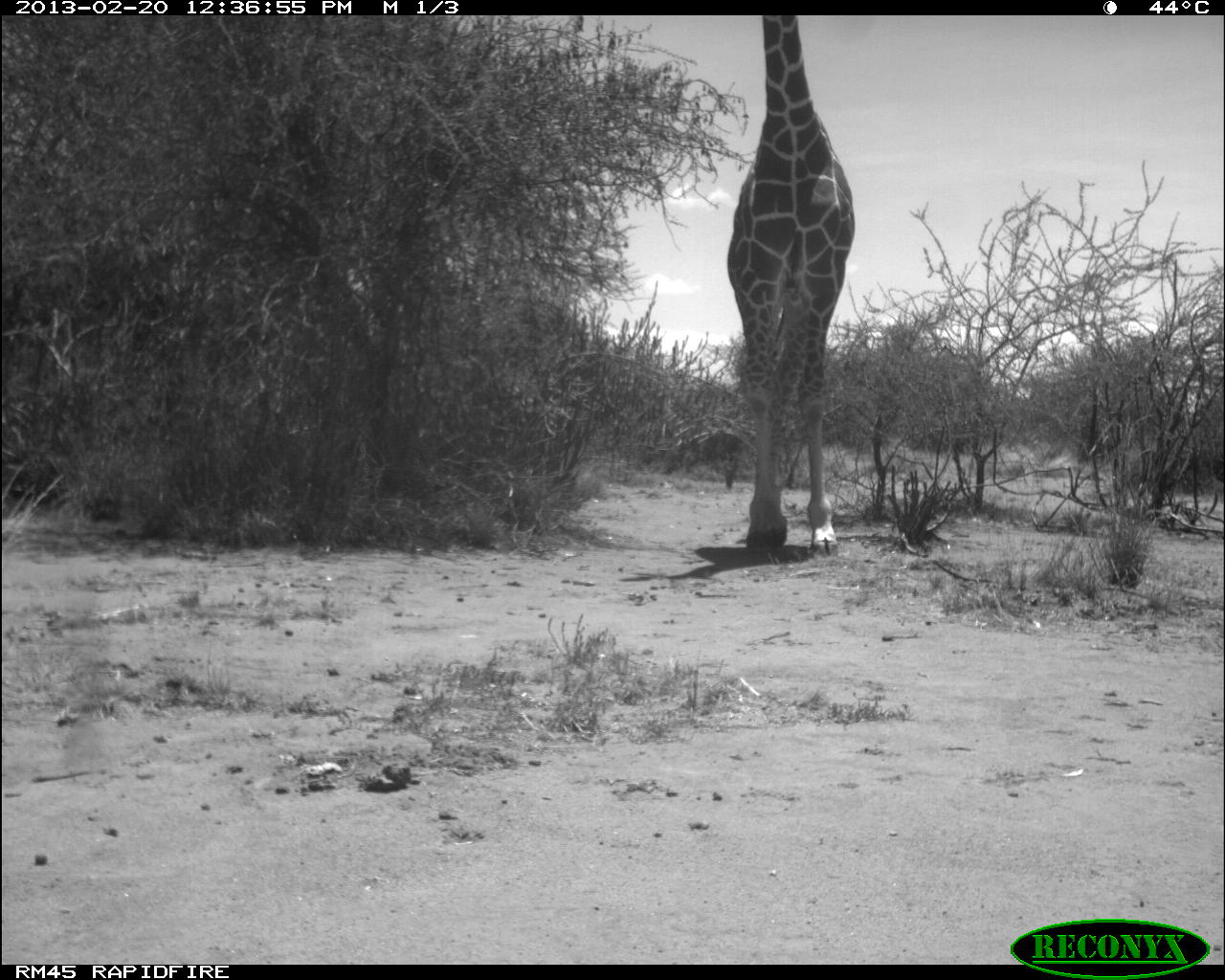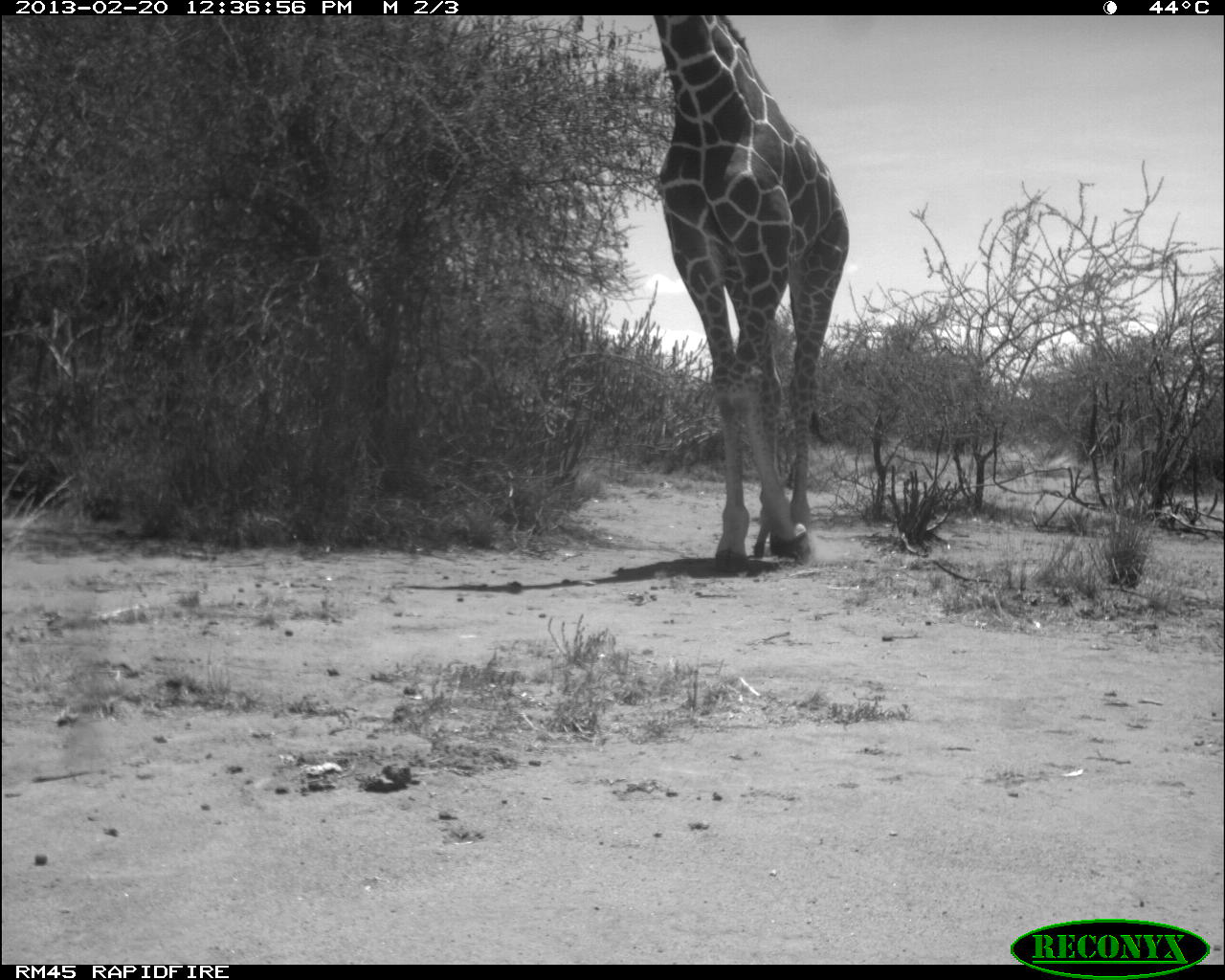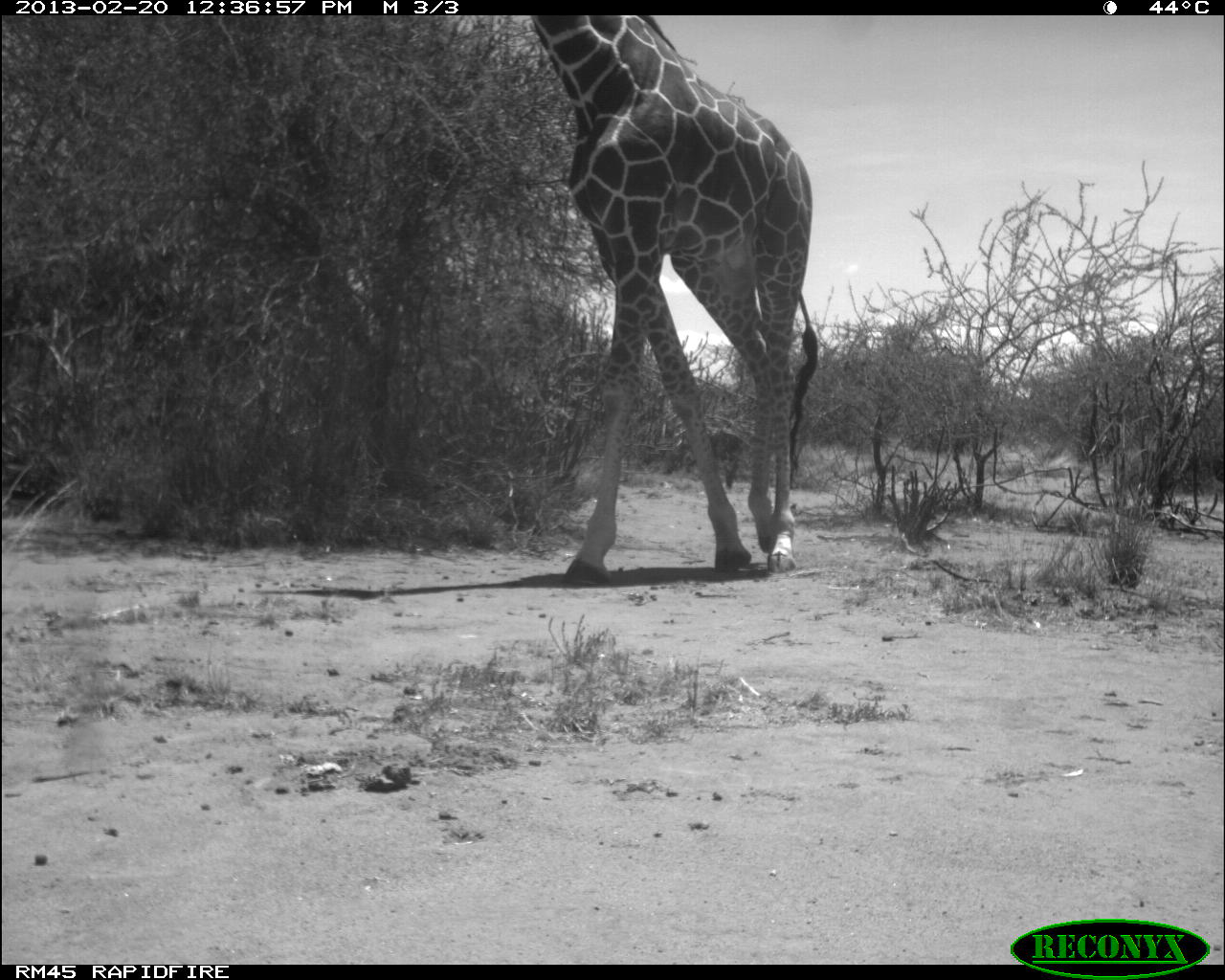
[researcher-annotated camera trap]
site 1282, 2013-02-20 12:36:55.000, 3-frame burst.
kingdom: Animalia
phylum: Chordata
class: Mammalia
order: Artiodactyla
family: Giraffidae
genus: Giraffa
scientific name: Giraffa camelopardalis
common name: giraffe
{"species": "Giraffa camelopardalis (giraffe)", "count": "1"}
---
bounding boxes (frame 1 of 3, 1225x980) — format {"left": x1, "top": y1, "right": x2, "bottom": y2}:
giraffa camelopardalis: {"left": 724, "top": 13, "right": 854, "bottom": 560}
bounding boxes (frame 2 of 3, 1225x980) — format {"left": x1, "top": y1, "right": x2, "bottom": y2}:
giraffa camelopardalis: {"left": 647, "top": 10, "right": 844, "bottom": 572}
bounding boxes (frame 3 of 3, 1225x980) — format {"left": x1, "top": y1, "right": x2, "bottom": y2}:
giraffa camelopardalis: {"left": 520, "top": 13, "right": 816, "bottom": 591}